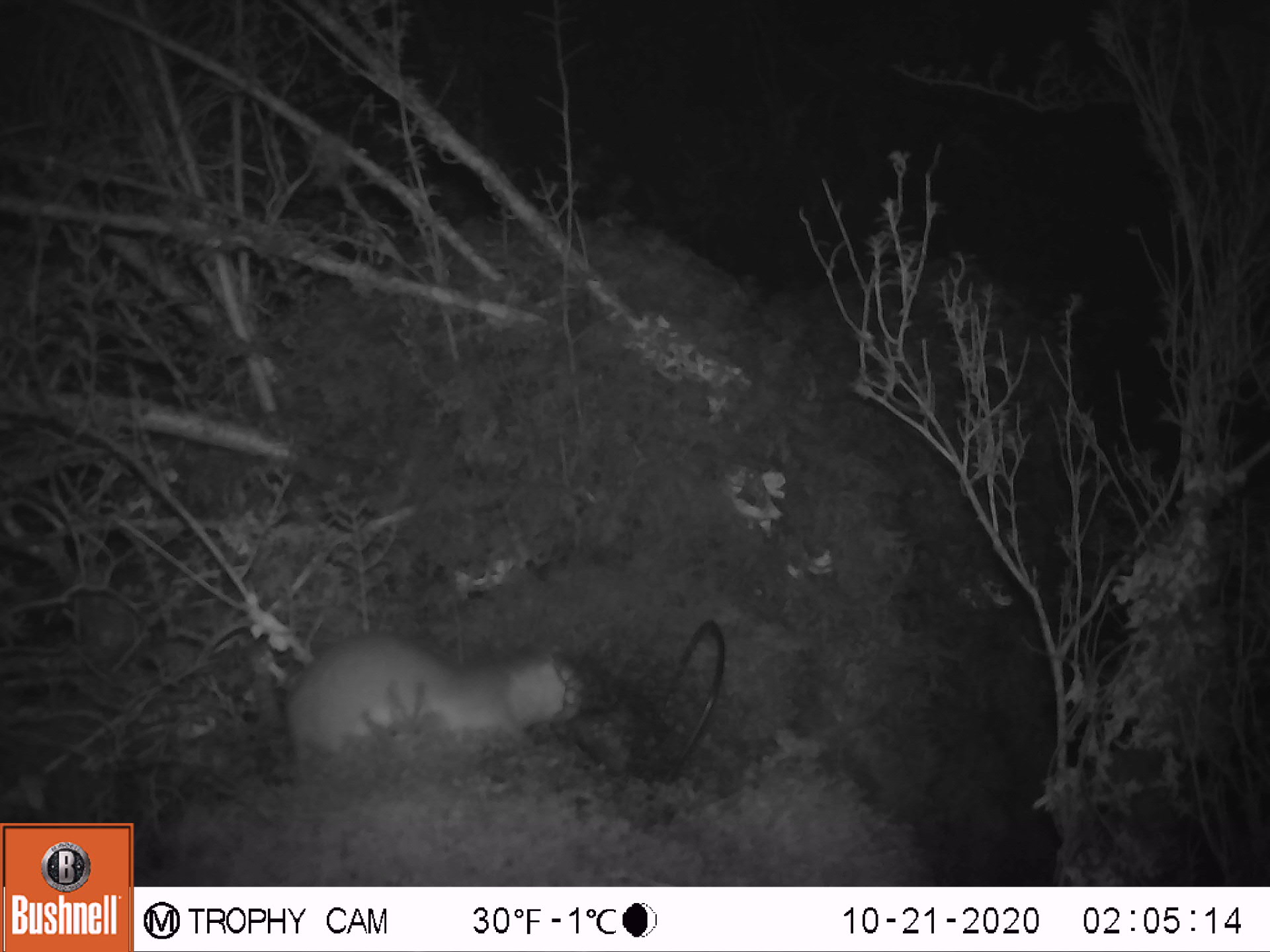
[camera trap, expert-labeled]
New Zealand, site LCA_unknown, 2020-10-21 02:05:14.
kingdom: Animalia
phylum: Chordata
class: Mammalia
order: Carnivora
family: Mustelidae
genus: Mustela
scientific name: Mustela erminea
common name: stoat